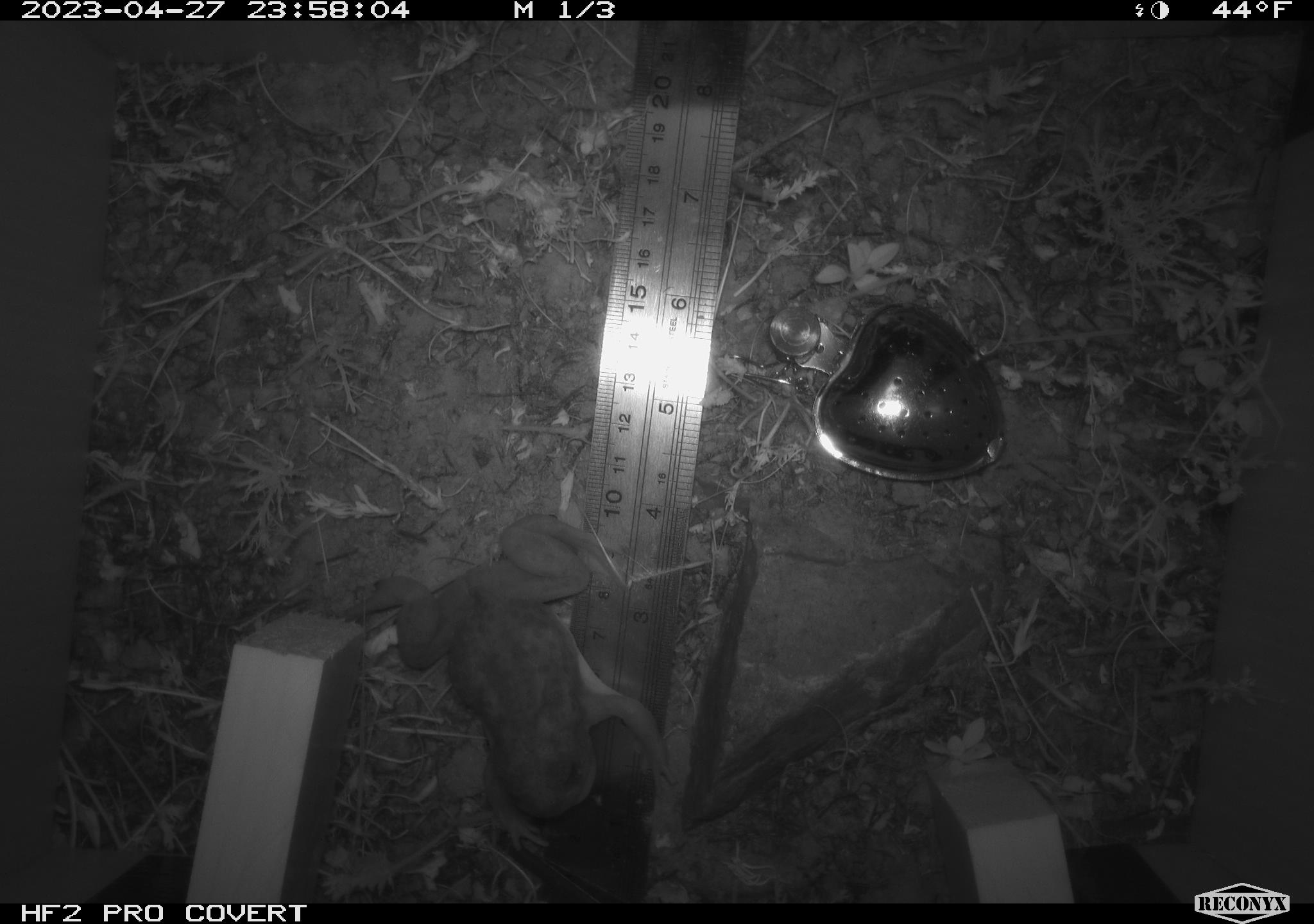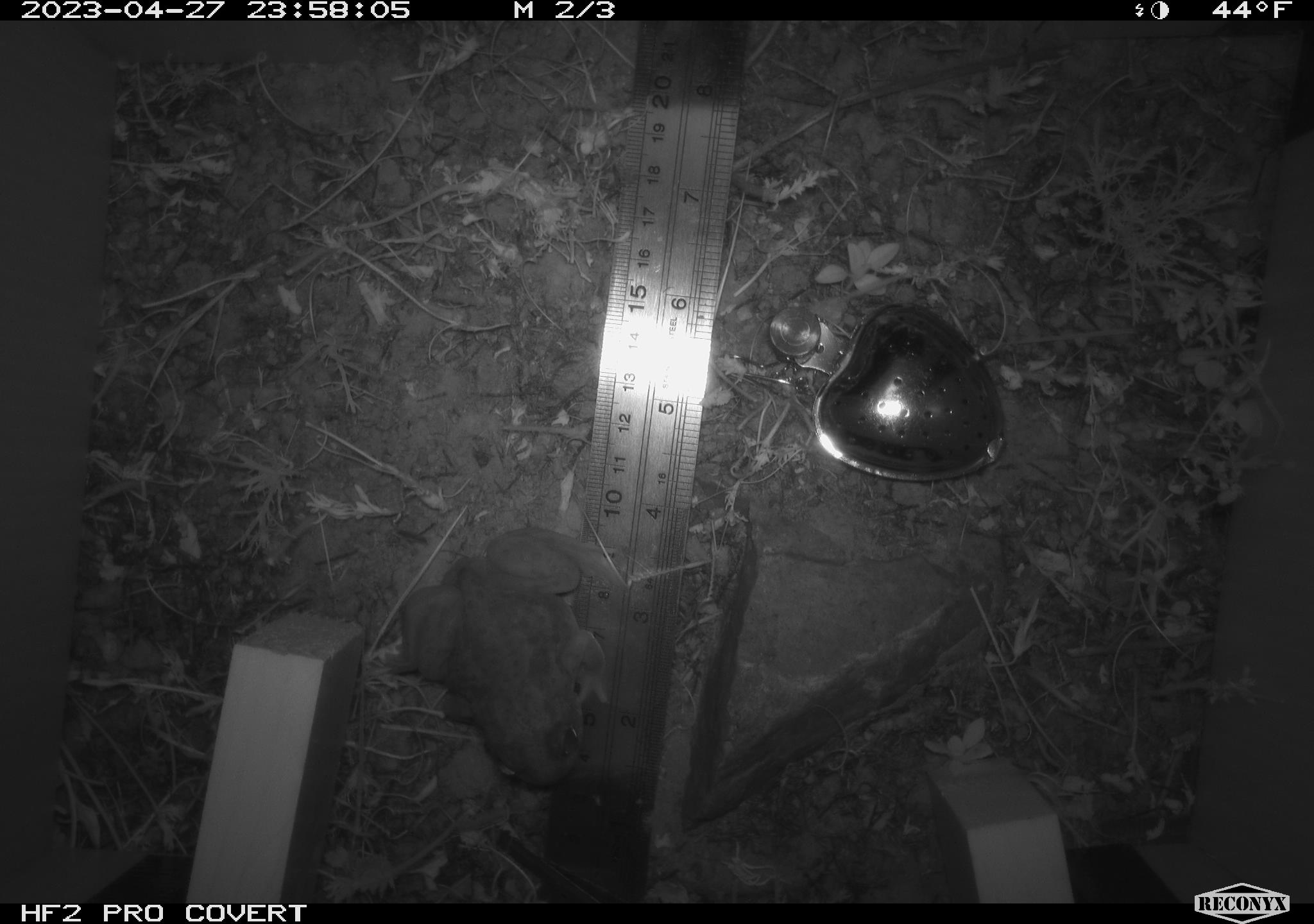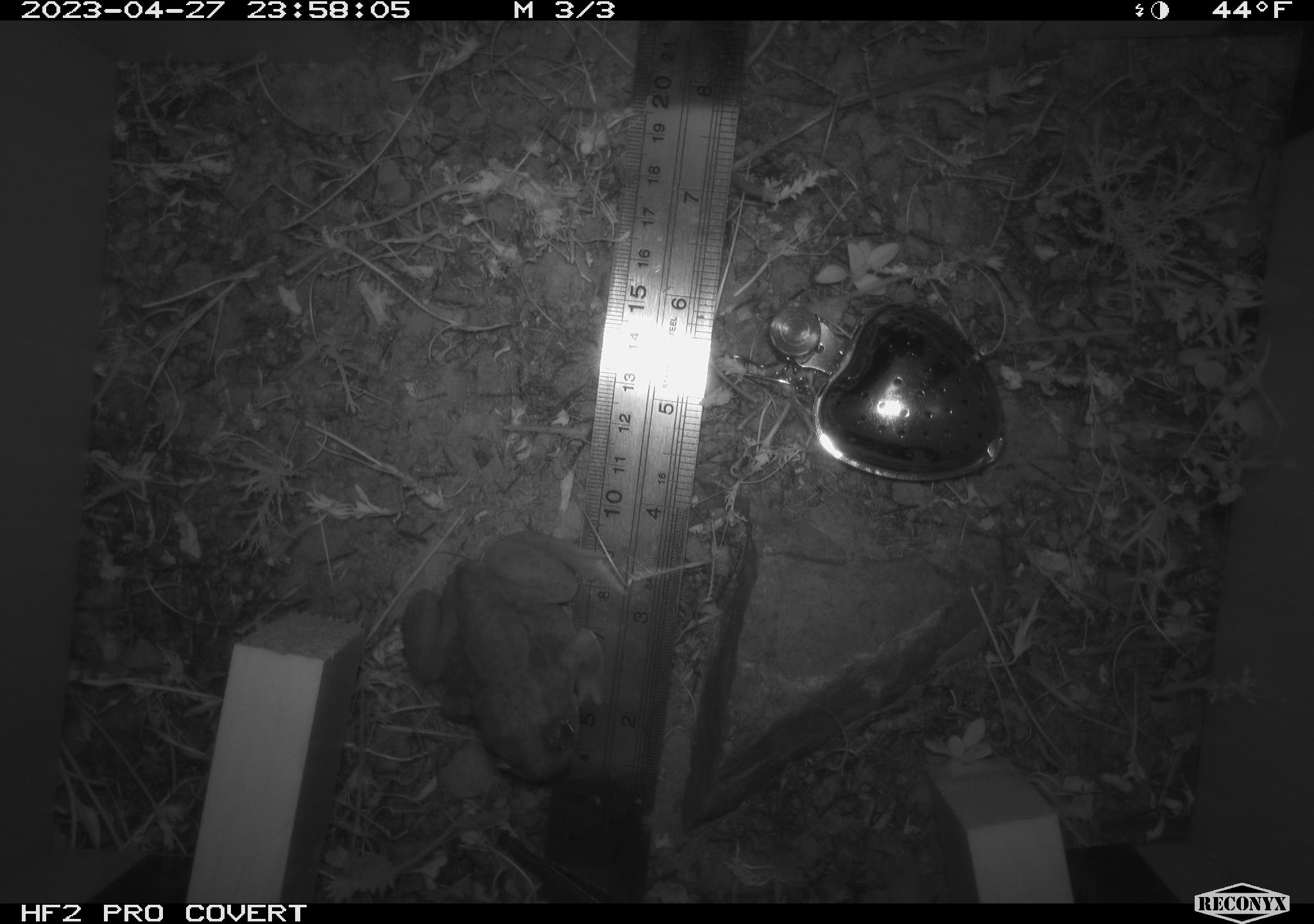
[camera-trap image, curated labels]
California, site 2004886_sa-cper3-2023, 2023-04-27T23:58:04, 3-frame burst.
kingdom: Animalia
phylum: Chordata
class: Amphibia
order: Anura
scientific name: Anura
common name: frogs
Frogs (Anura).